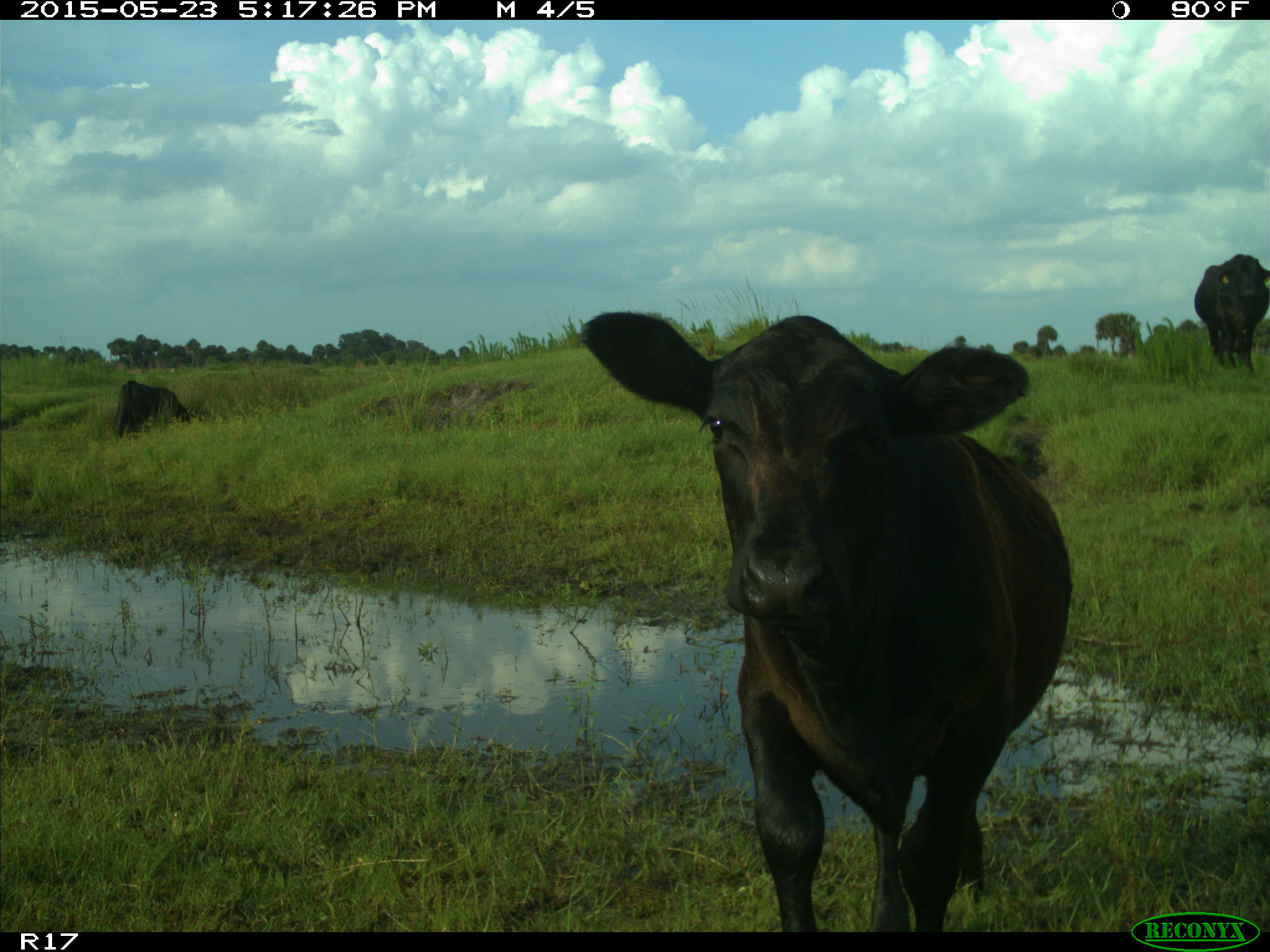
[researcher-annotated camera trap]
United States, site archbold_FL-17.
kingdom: Animalia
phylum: Chordata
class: Mammalia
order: Artiodactyla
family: Bovidae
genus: Bos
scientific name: Bos taurus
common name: domestic cow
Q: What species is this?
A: Bos taurus (domestic cow).